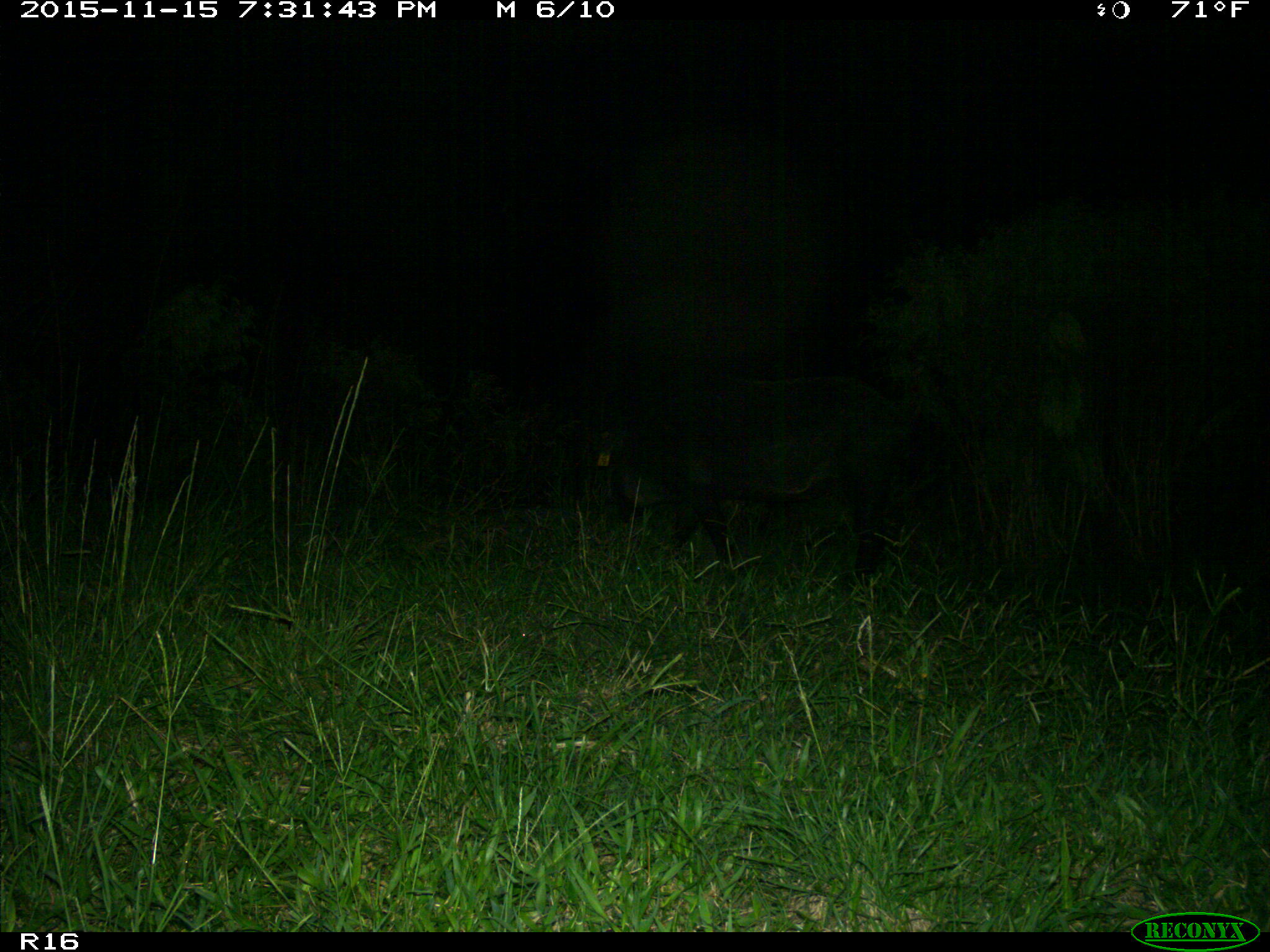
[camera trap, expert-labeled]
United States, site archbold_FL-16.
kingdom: Animalia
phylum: Chordata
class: Mammalia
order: Artiodactyla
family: Suidae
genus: Sus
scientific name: Sus scrofa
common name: wild boar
Sus scrofa (wild boar).